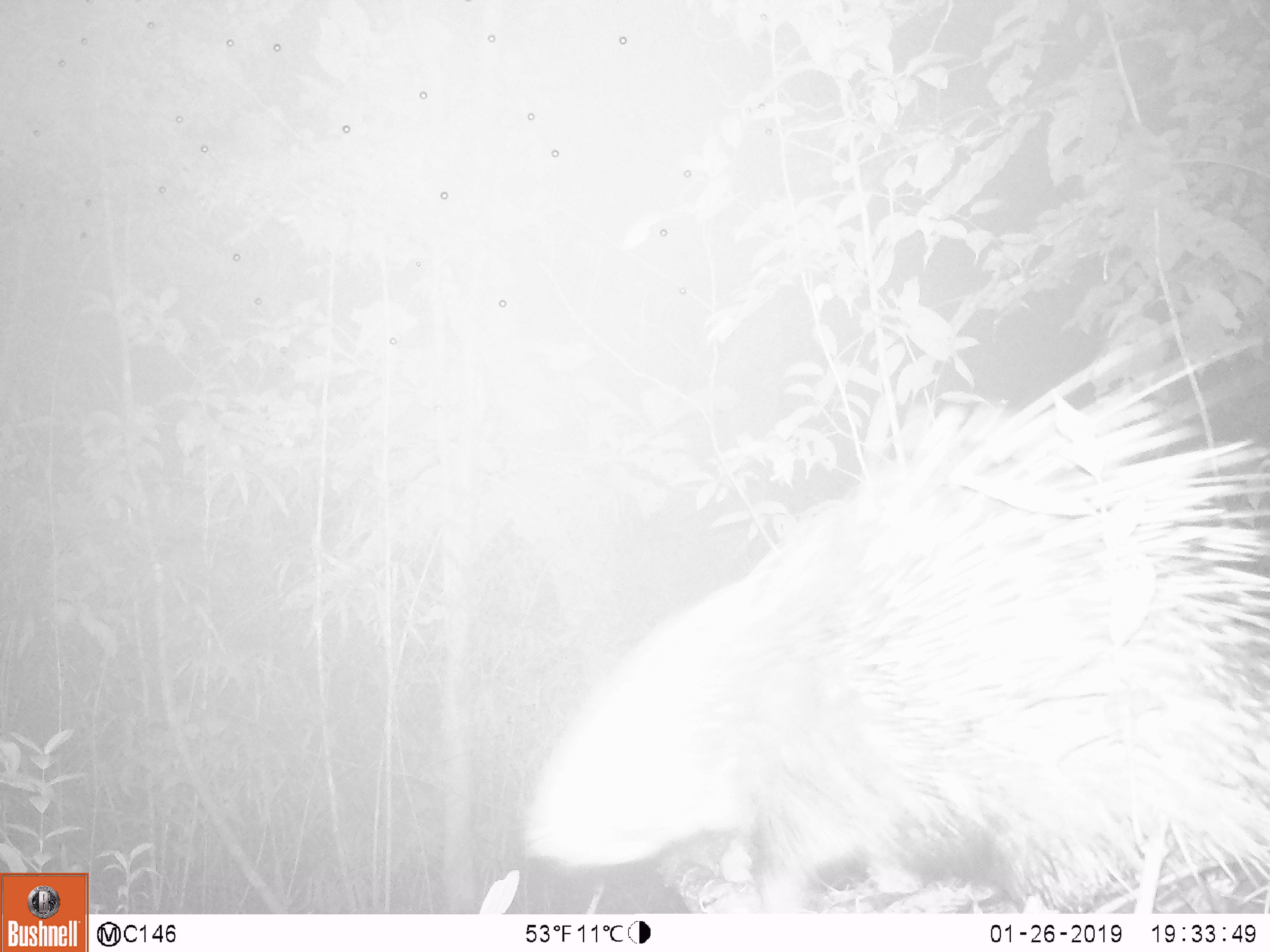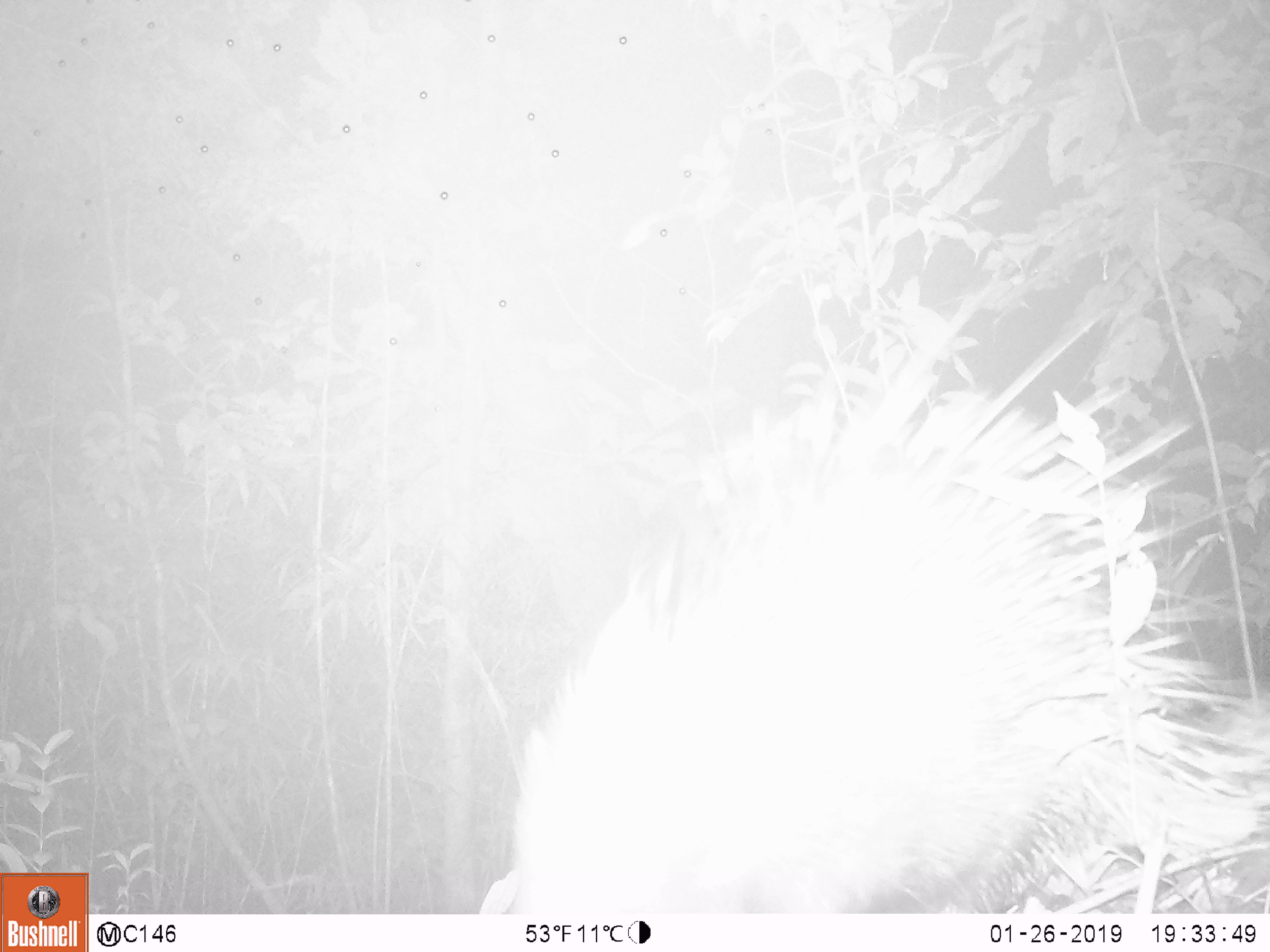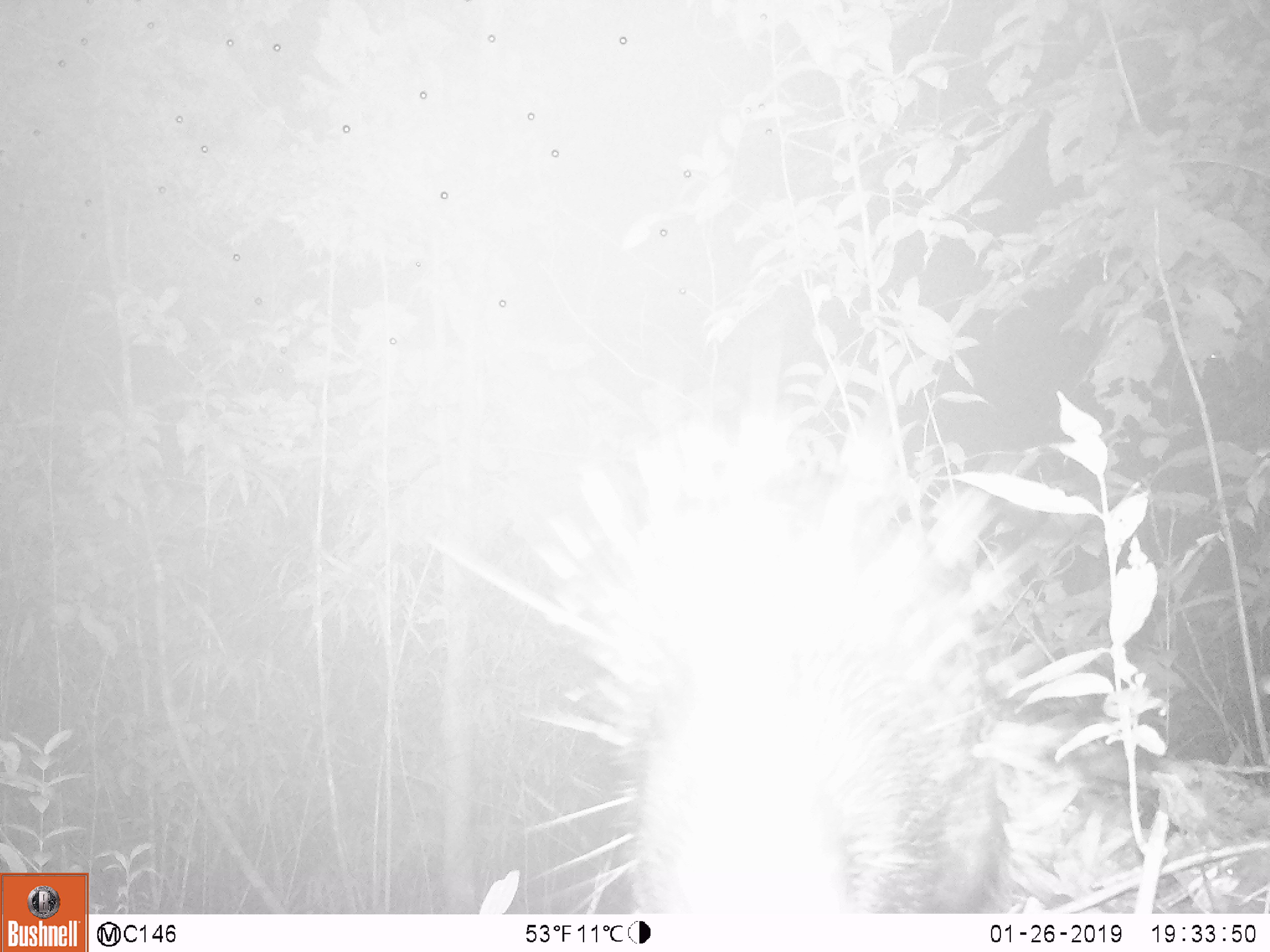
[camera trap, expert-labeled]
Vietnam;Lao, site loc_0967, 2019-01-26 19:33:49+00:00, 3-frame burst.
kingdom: Animalia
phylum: Chordata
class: Mammalia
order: Rodentia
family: Hystricidae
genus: Hystrix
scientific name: Hystrix brachyura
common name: malayan porcupine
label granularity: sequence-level